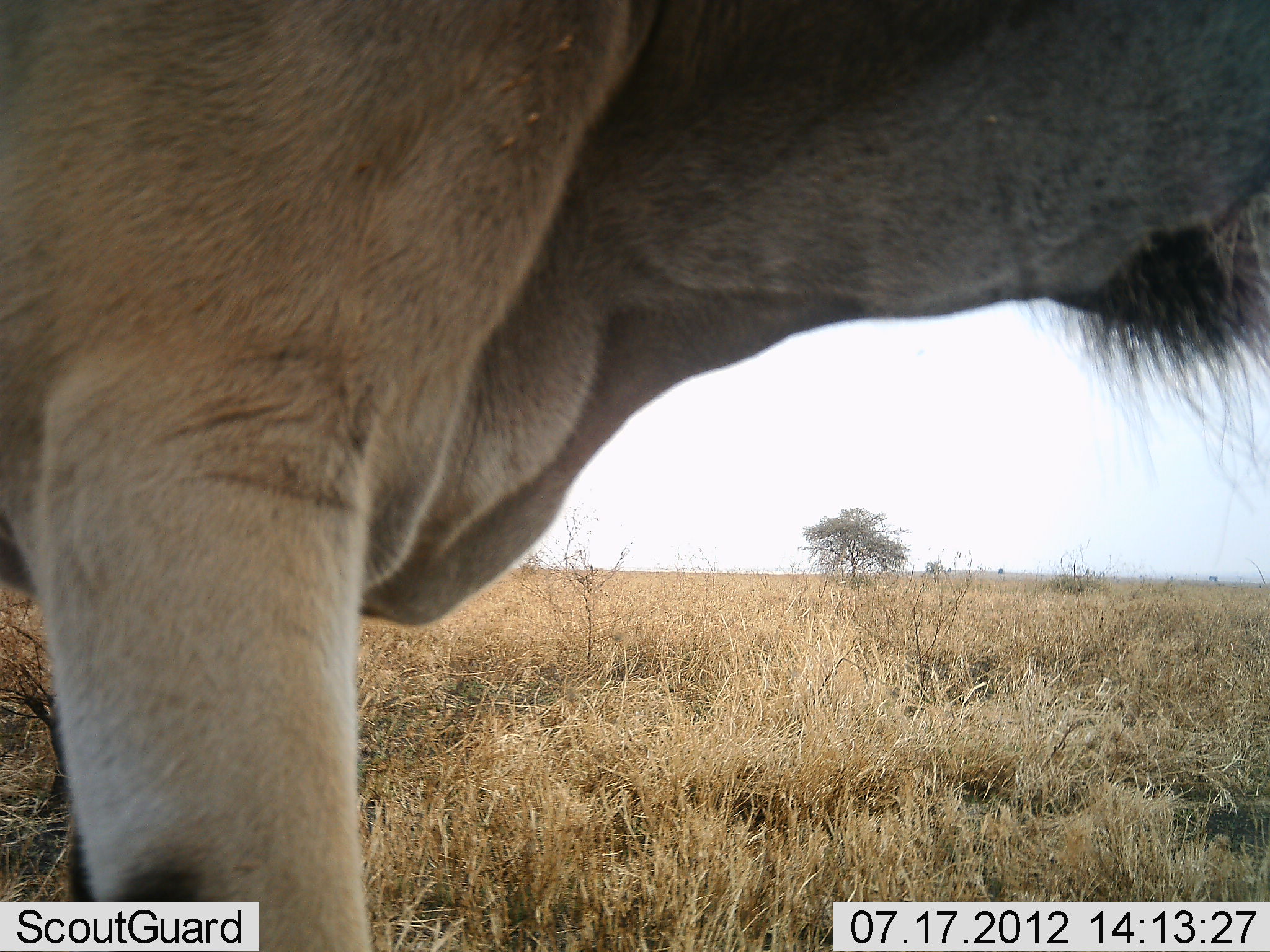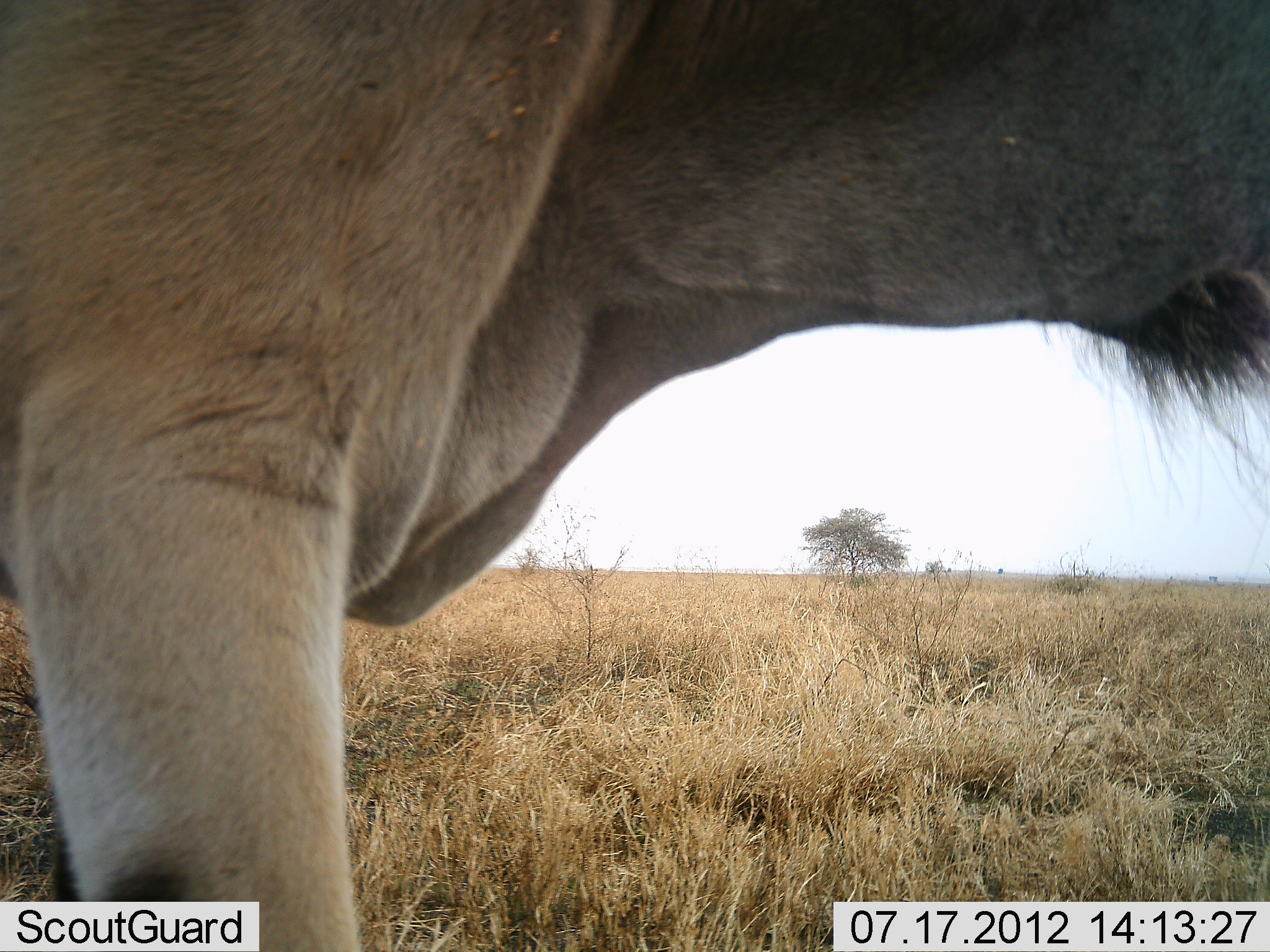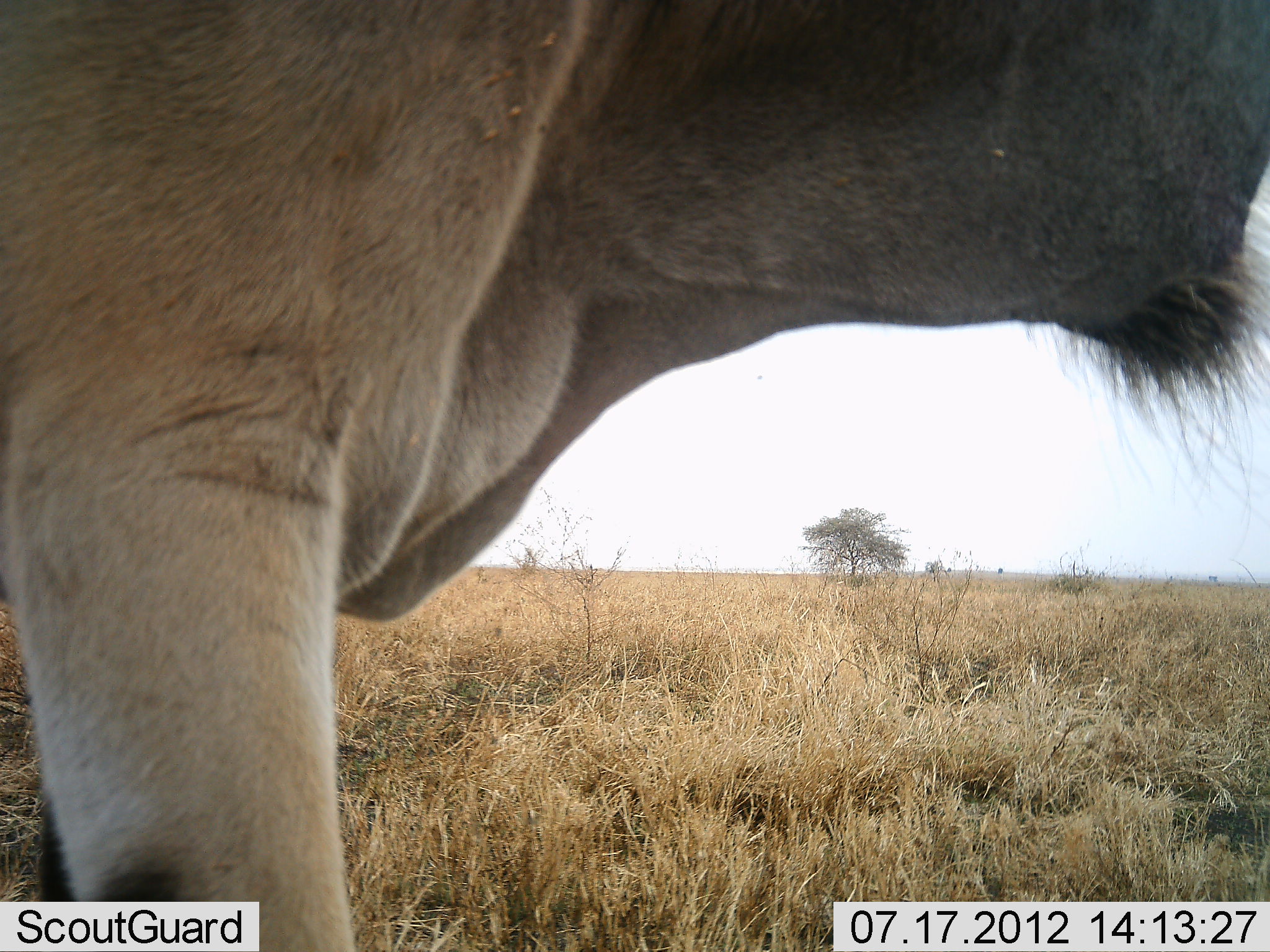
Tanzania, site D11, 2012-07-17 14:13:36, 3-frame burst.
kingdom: Animalia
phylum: Chordata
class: Mammalia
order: Artiodactyla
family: Bovidae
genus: Tragelaphus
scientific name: Tragelaphus oryx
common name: eland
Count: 1.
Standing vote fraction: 90%.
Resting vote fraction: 0%.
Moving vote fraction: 10%.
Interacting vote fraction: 0%.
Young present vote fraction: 0%.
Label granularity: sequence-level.